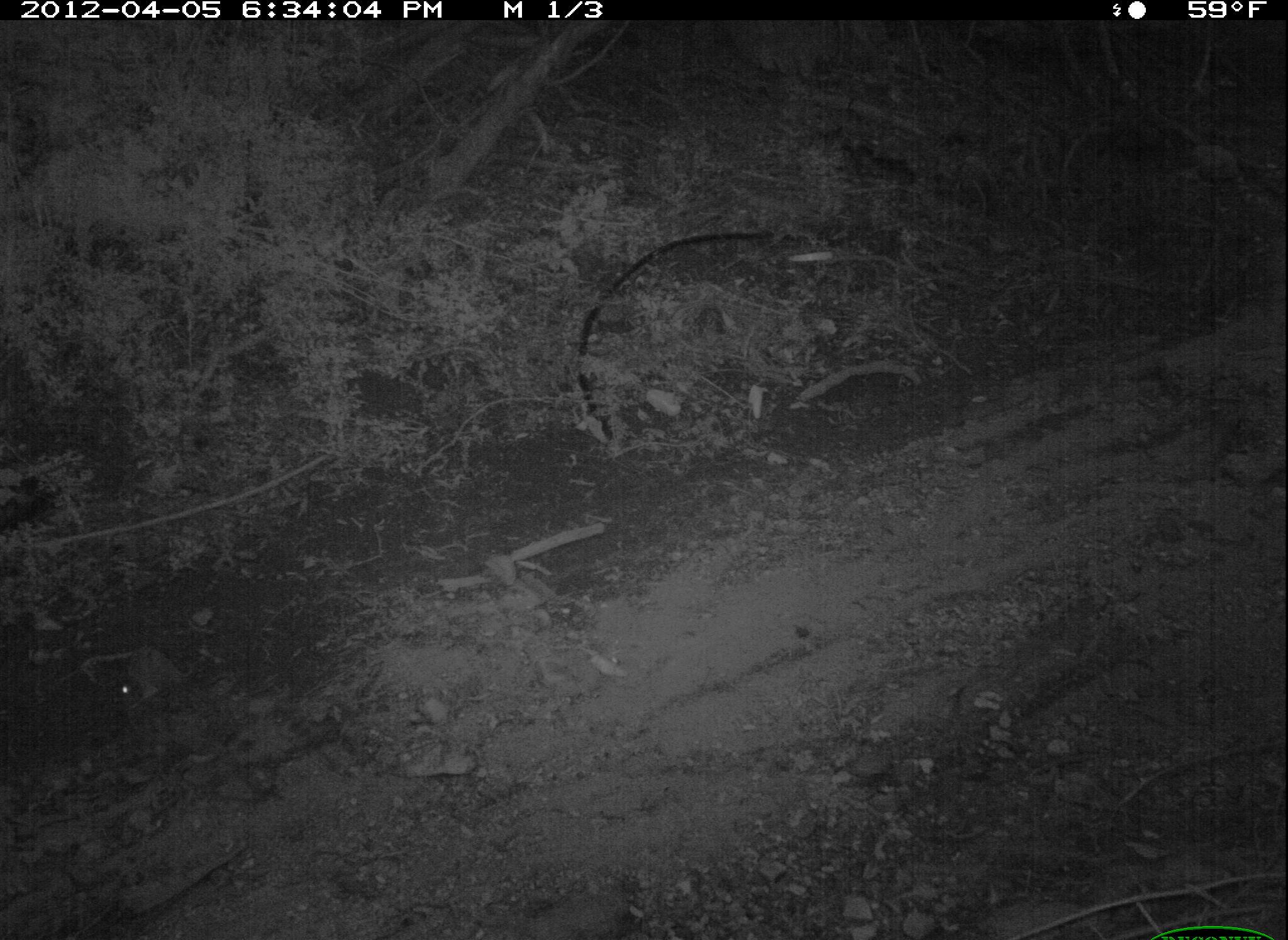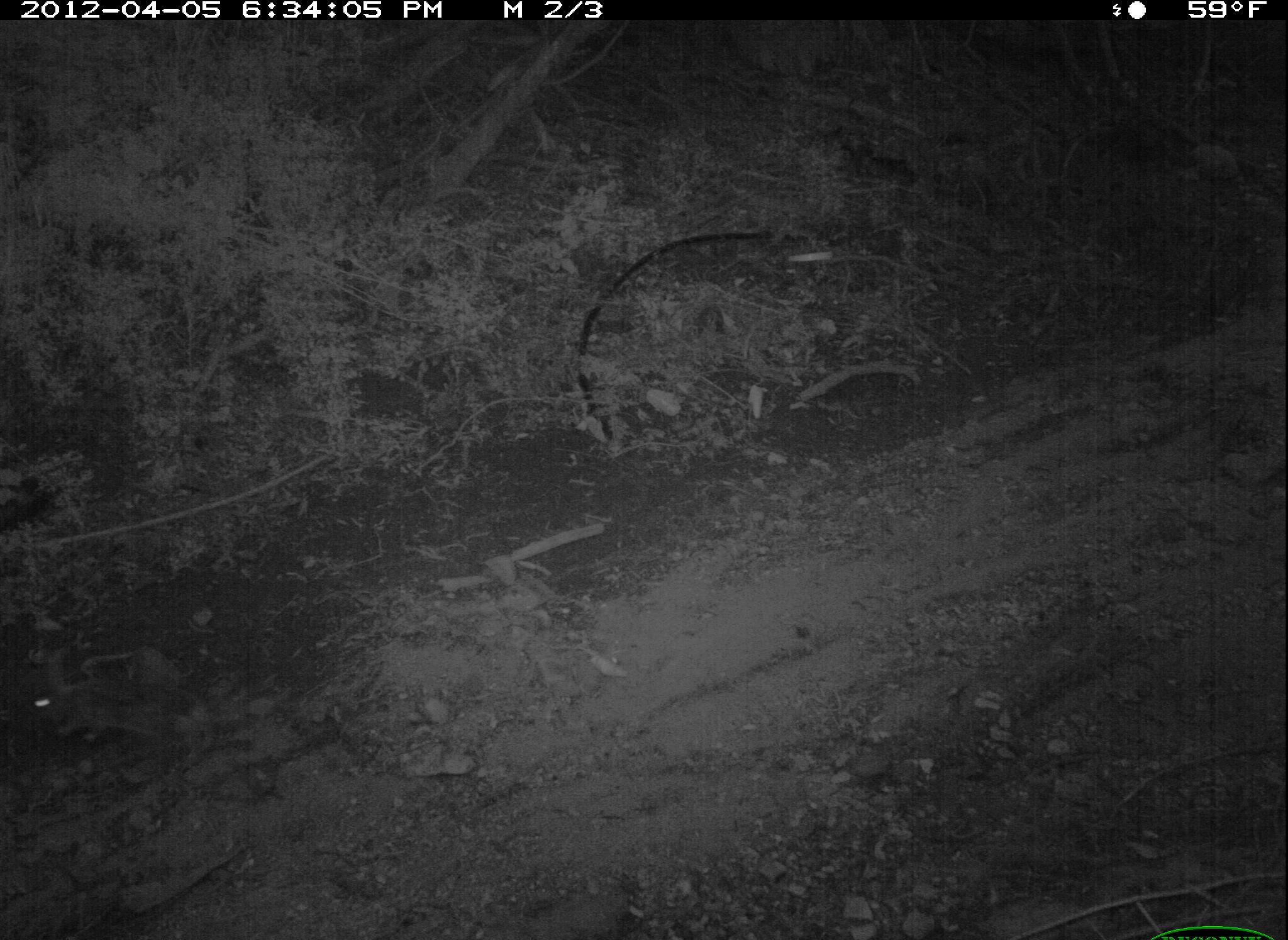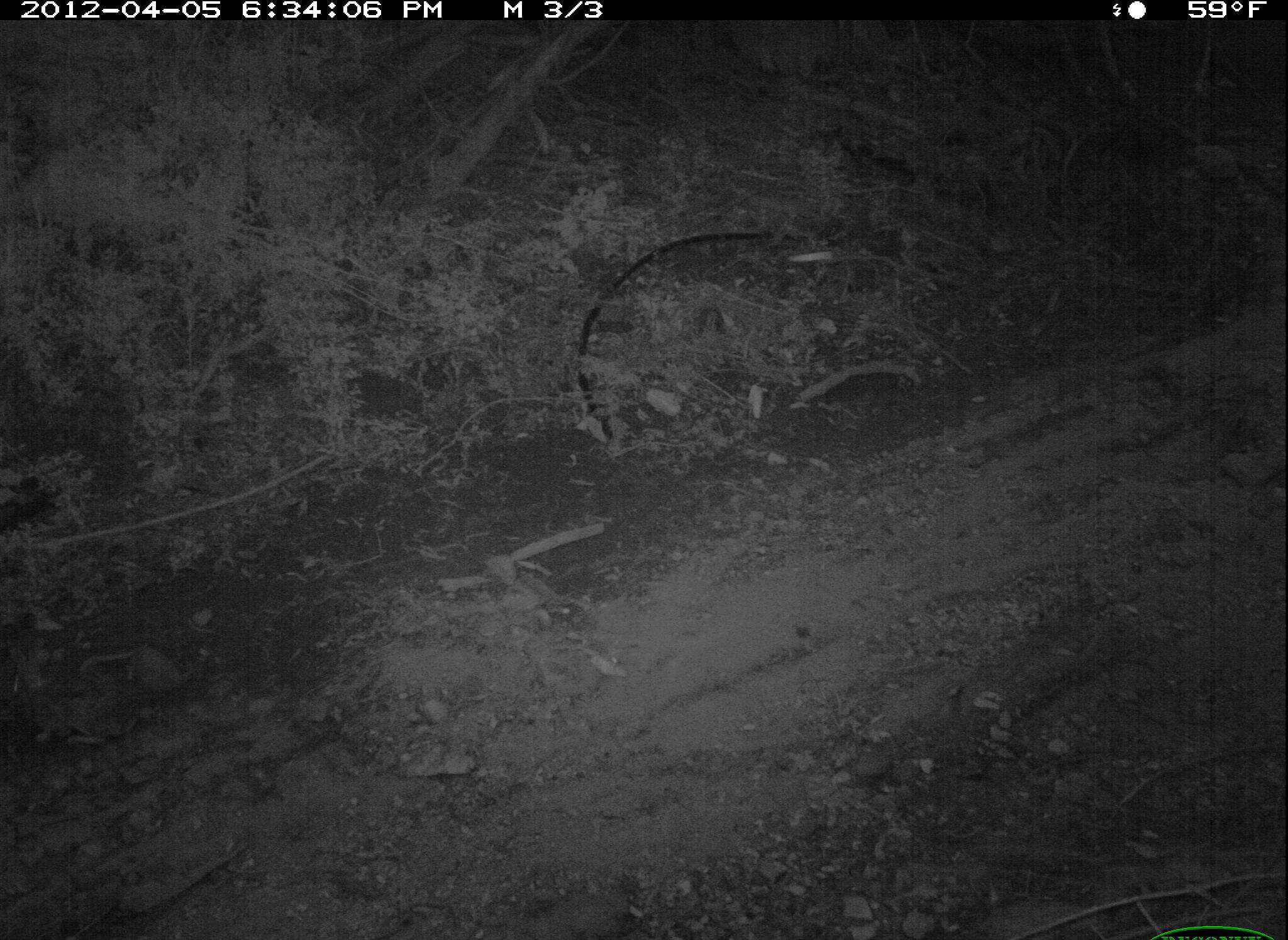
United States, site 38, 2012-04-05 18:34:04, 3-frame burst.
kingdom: Animalia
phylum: Chordata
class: Mammalia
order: Lagomorpha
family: Leporidae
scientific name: Leporidae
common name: rabbits and hares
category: rabbit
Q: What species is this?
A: Rabbit (rabbits and hares) (Leporidae).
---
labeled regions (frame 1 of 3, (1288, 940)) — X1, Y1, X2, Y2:
rabbit: 101, 635, 208, 760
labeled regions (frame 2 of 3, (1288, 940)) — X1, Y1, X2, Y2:
rabbit: 19, 633, 258, 767